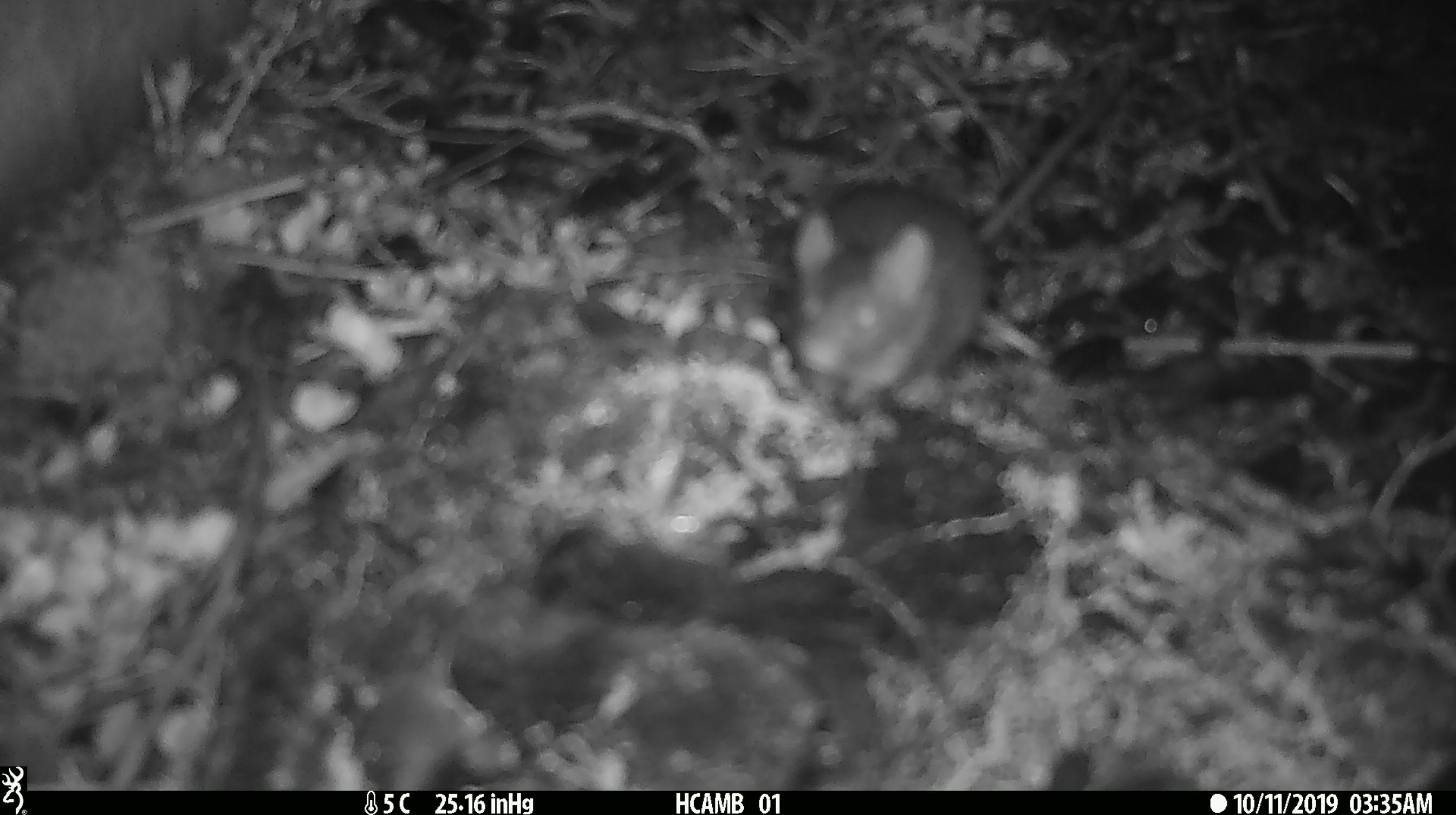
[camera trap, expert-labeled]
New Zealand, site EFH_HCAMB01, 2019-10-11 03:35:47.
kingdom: Animalia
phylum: Chordata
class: Mammalia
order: Rodentia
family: Muridae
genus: Mus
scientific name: Mus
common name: mouse